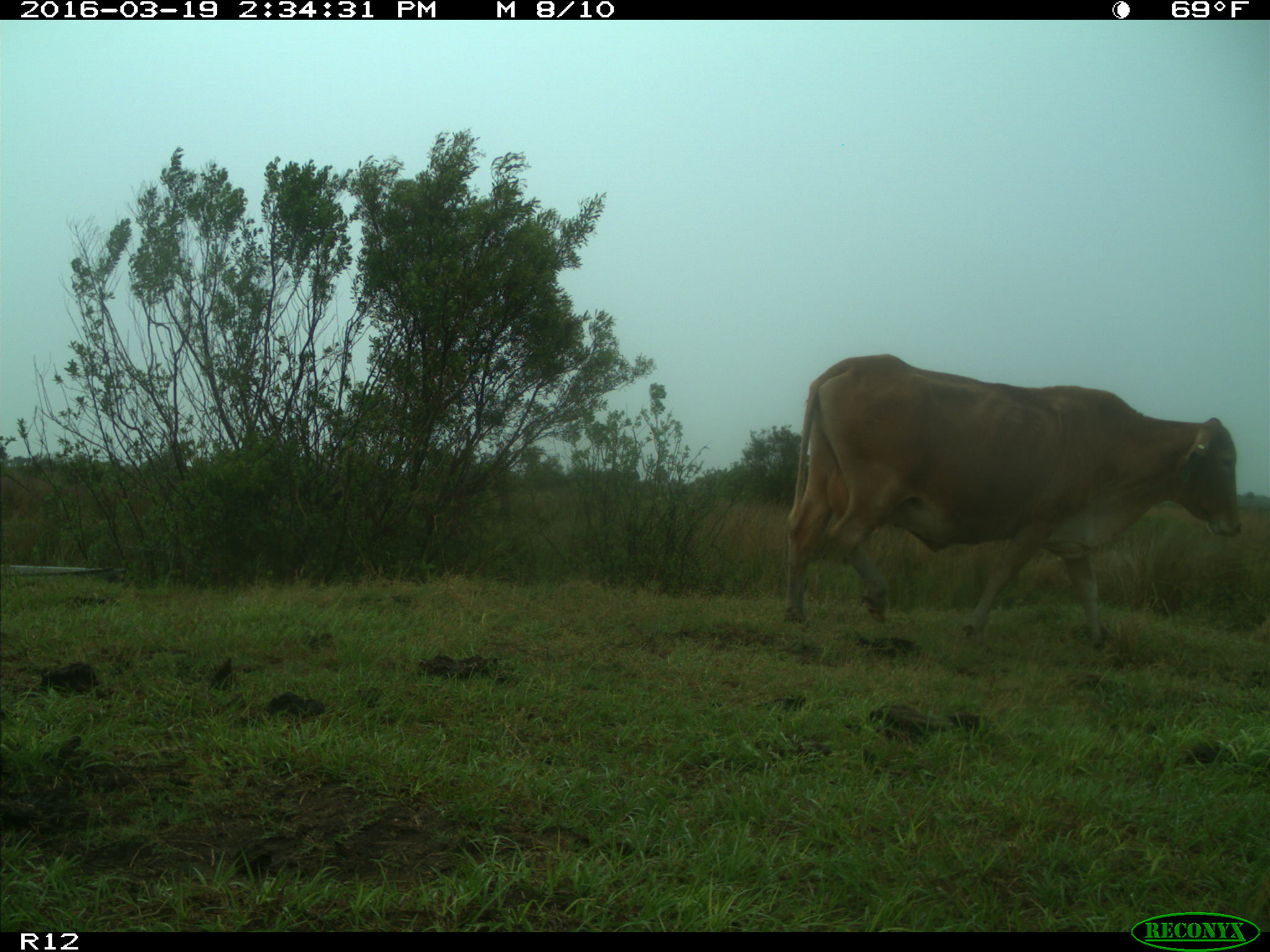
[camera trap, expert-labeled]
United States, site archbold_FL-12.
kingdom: Animalia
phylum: Chordata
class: Mammalia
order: Artiodactyla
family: Bovidae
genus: Bos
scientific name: Bos taurus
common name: domestic cow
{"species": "Bos taurus (domestic cow)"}